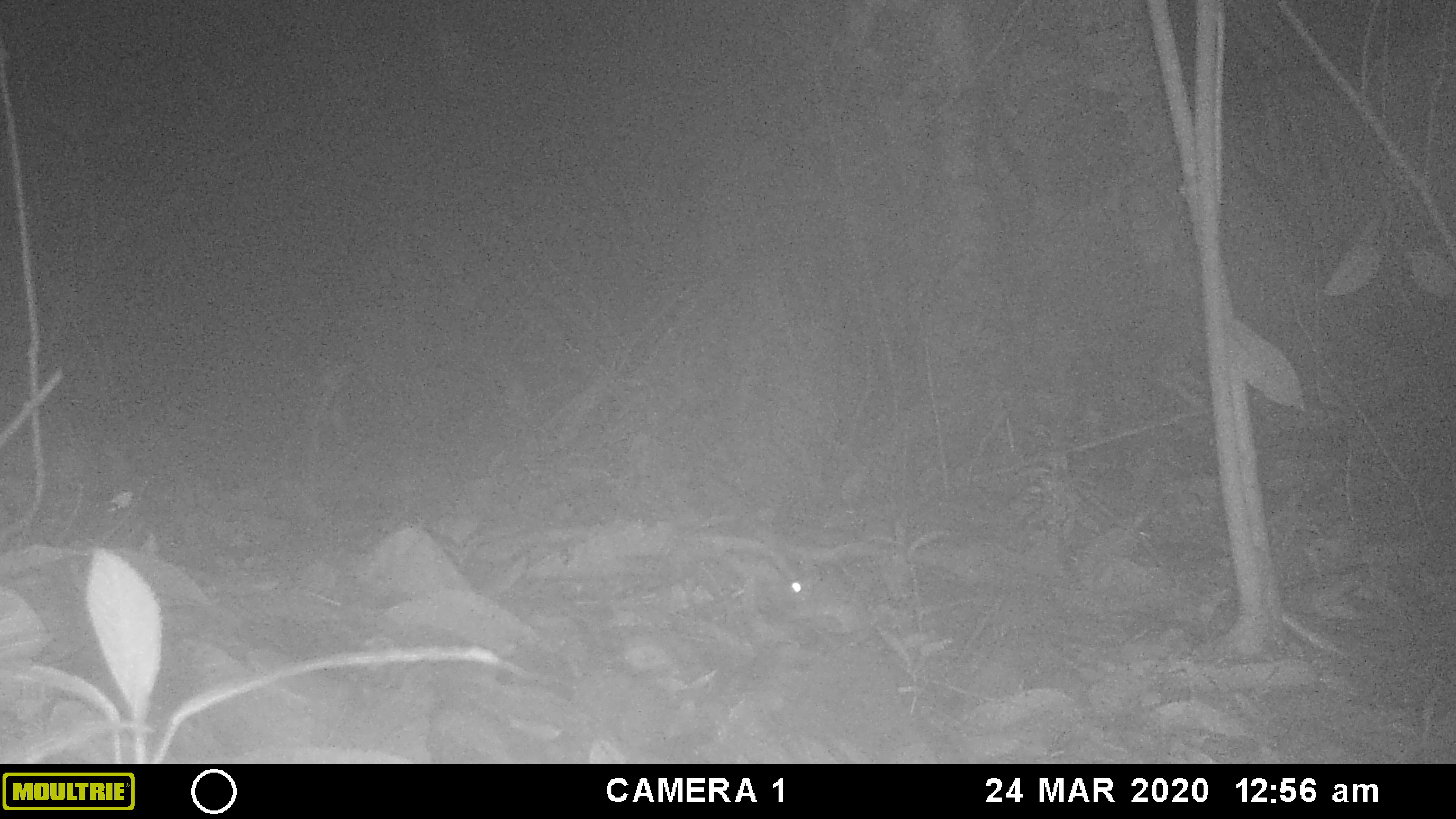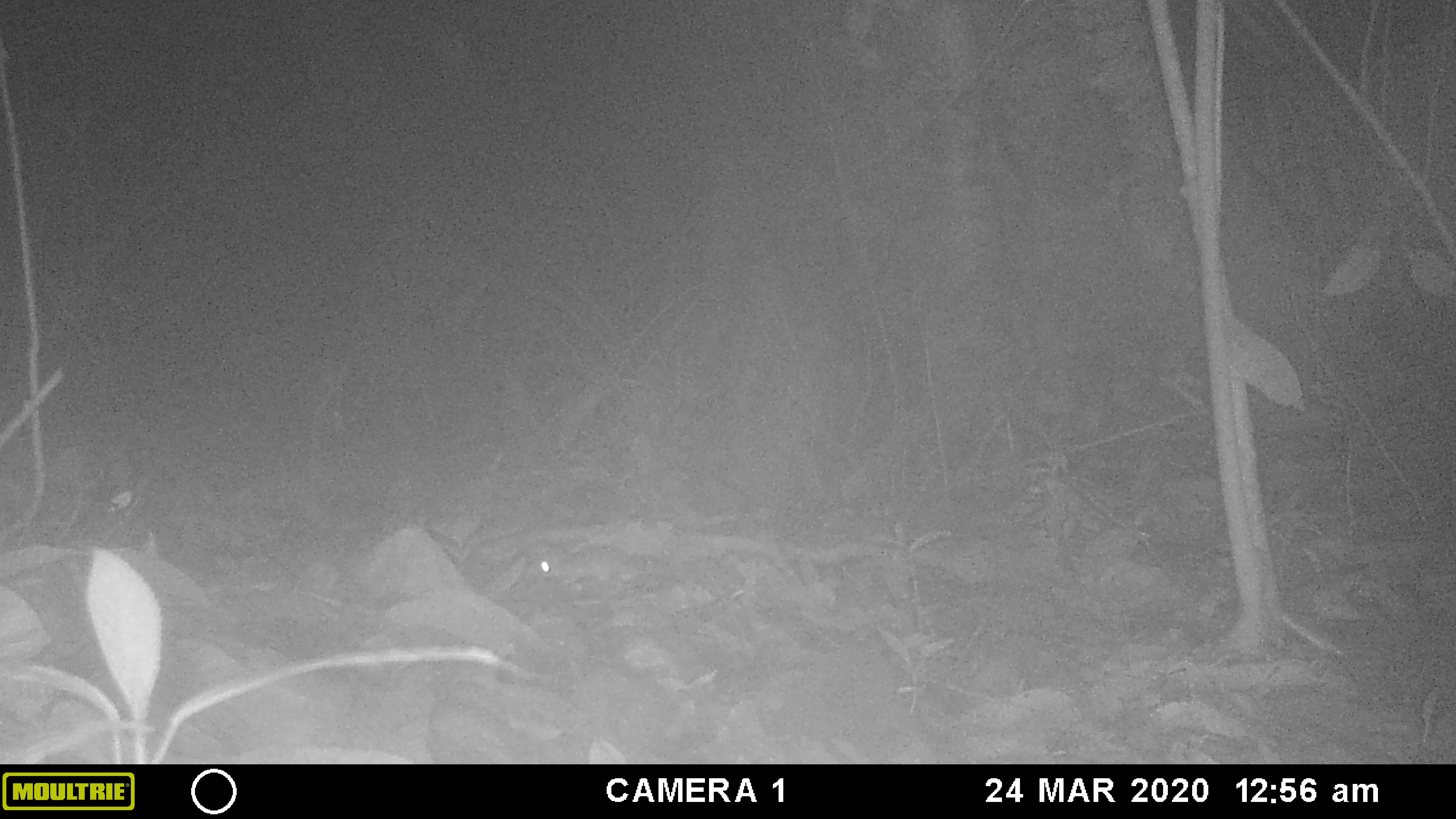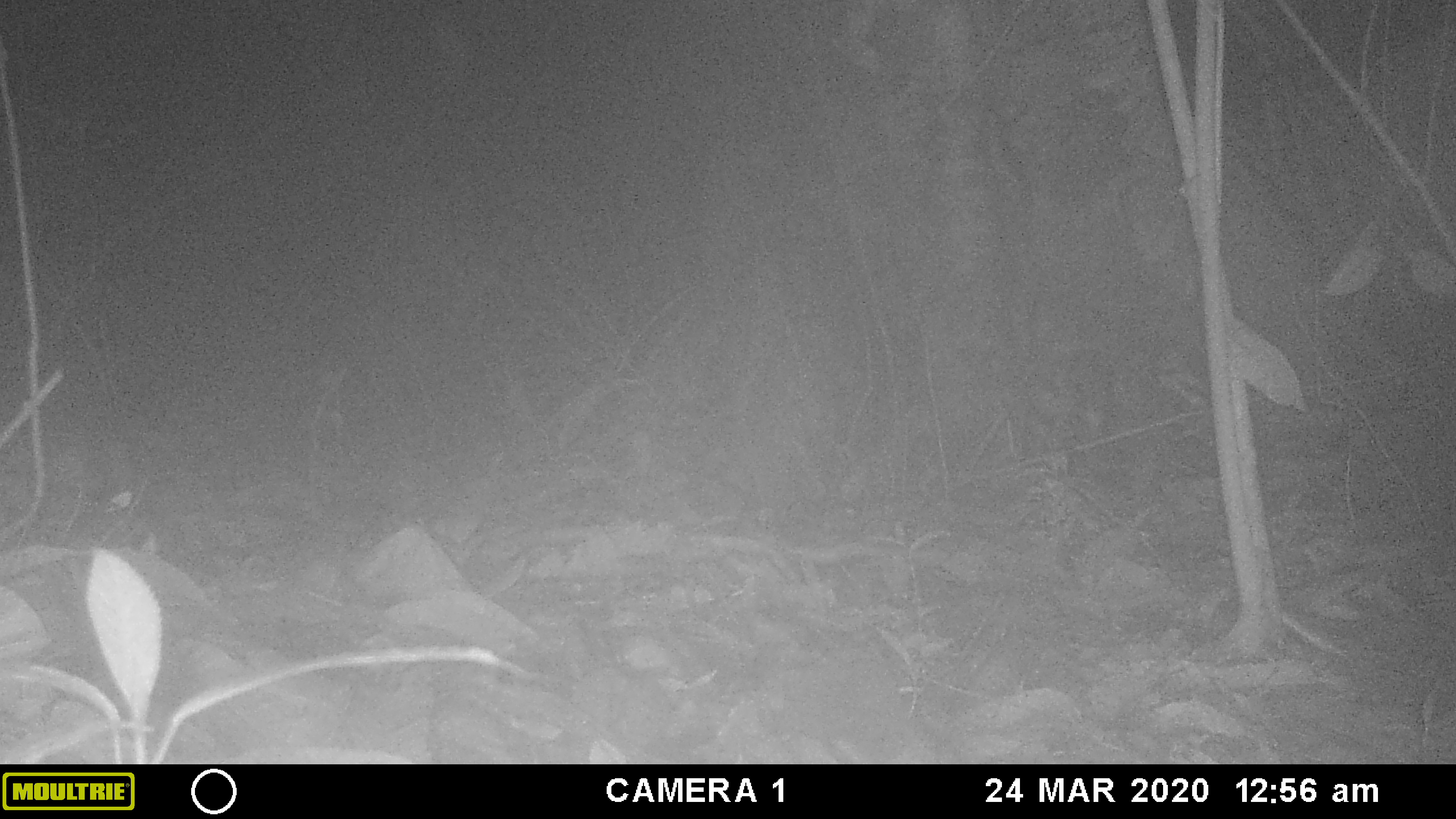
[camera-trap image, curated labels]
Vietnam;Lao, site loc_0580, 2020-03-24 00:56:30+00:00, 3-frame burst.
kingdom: Animalia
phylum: Chordata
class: Mammalia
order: Rodentia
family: Muridae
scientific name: Muridae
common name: old-world mice and rats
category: unidentified murid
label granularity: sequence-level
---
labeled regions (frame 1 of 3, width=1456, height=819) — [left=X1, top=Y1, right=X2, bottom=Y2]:
unidentified murid: [left=779, top=574, right=874, bottom=635]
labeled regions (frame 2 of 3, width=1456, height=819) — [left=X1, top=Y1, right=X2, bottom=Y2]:
unidentified murid: [left=522, top=545, right=660, bottom=587]